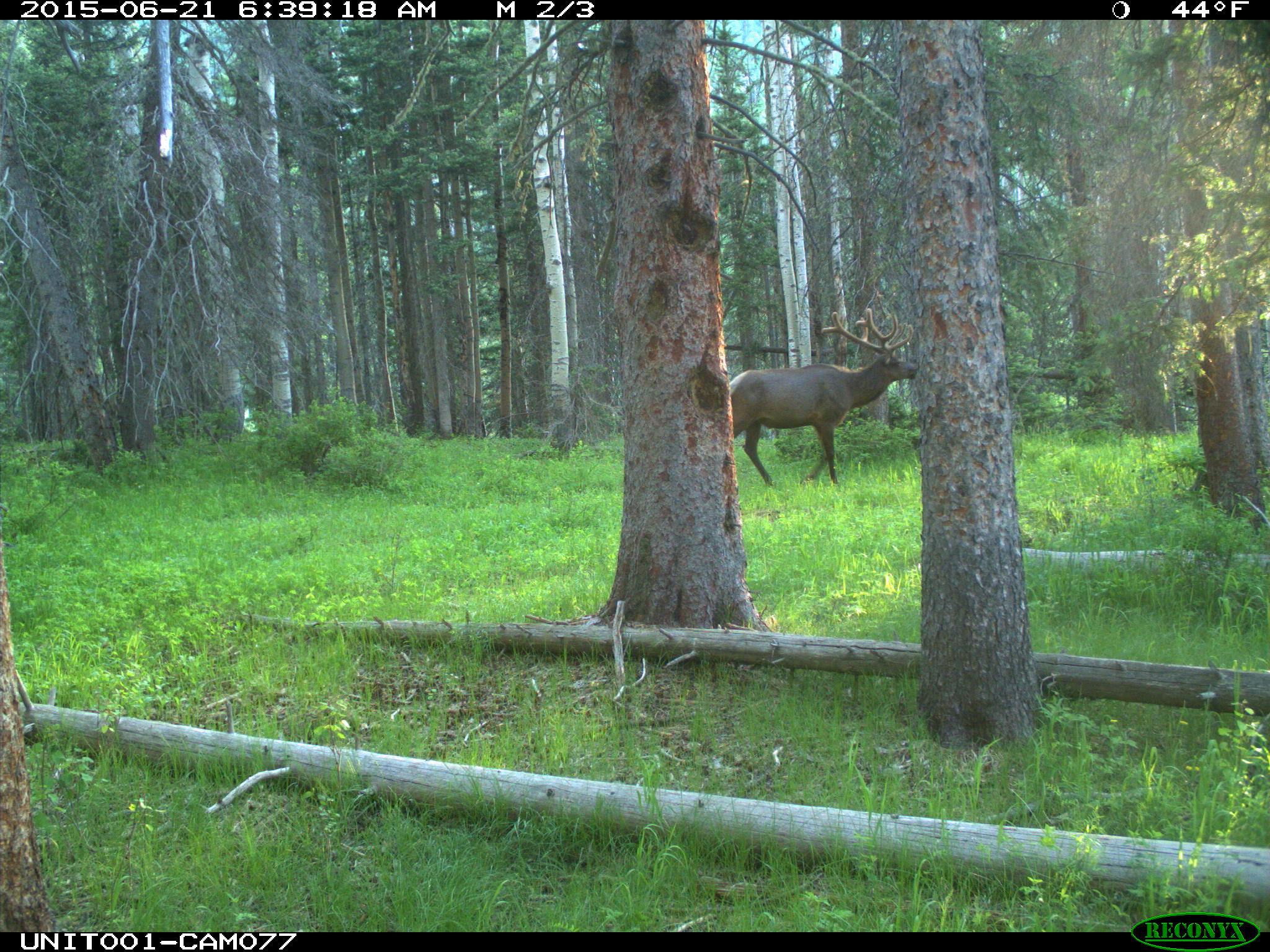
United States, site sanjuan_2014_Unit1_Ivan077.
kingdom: Animalia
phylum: Chordata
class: Mammalia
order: Artiodactyla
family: Cervidae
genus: Cervus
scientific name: Cervus elaphus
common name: red deer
Cervus elaphus (red deer).